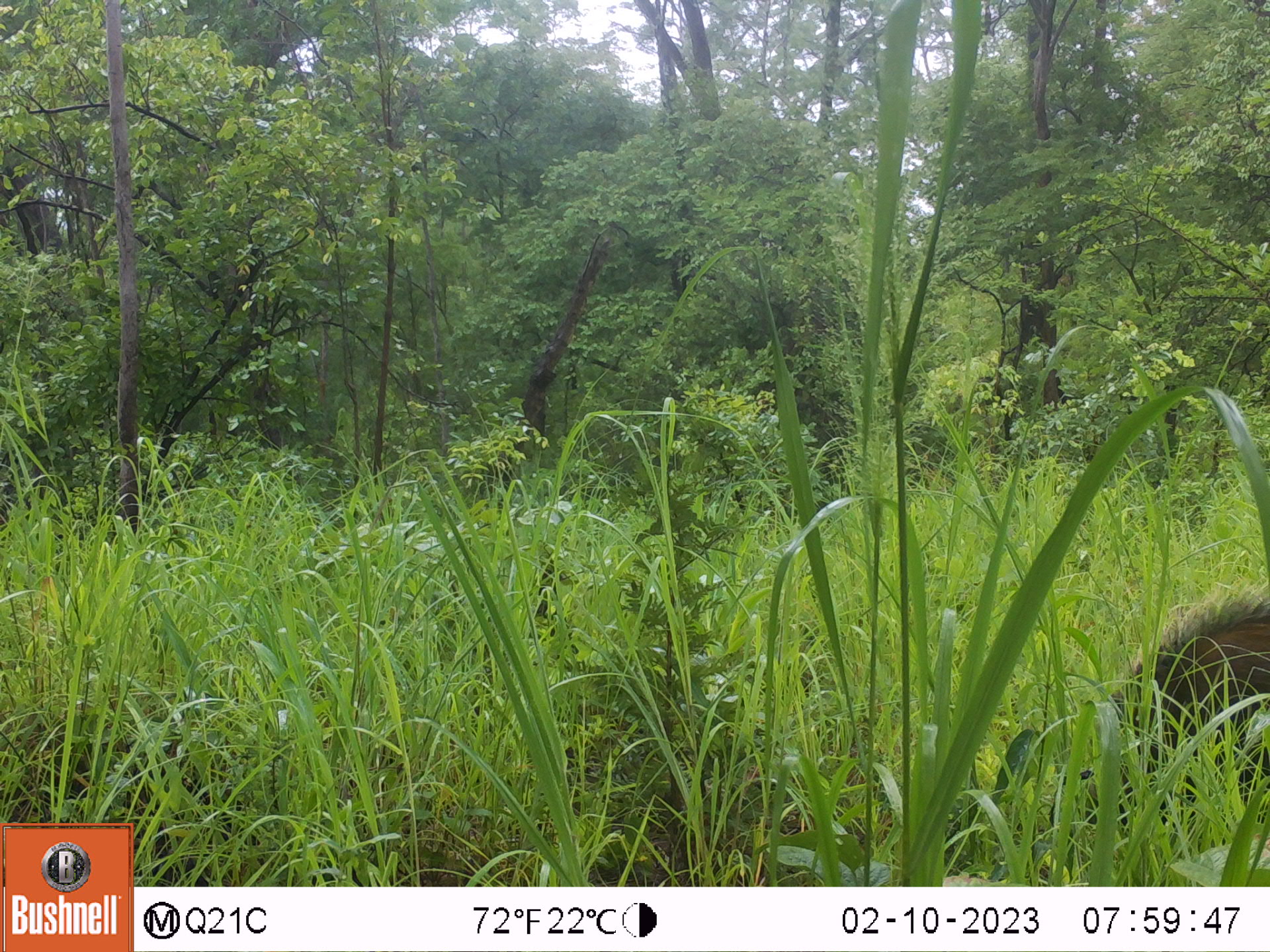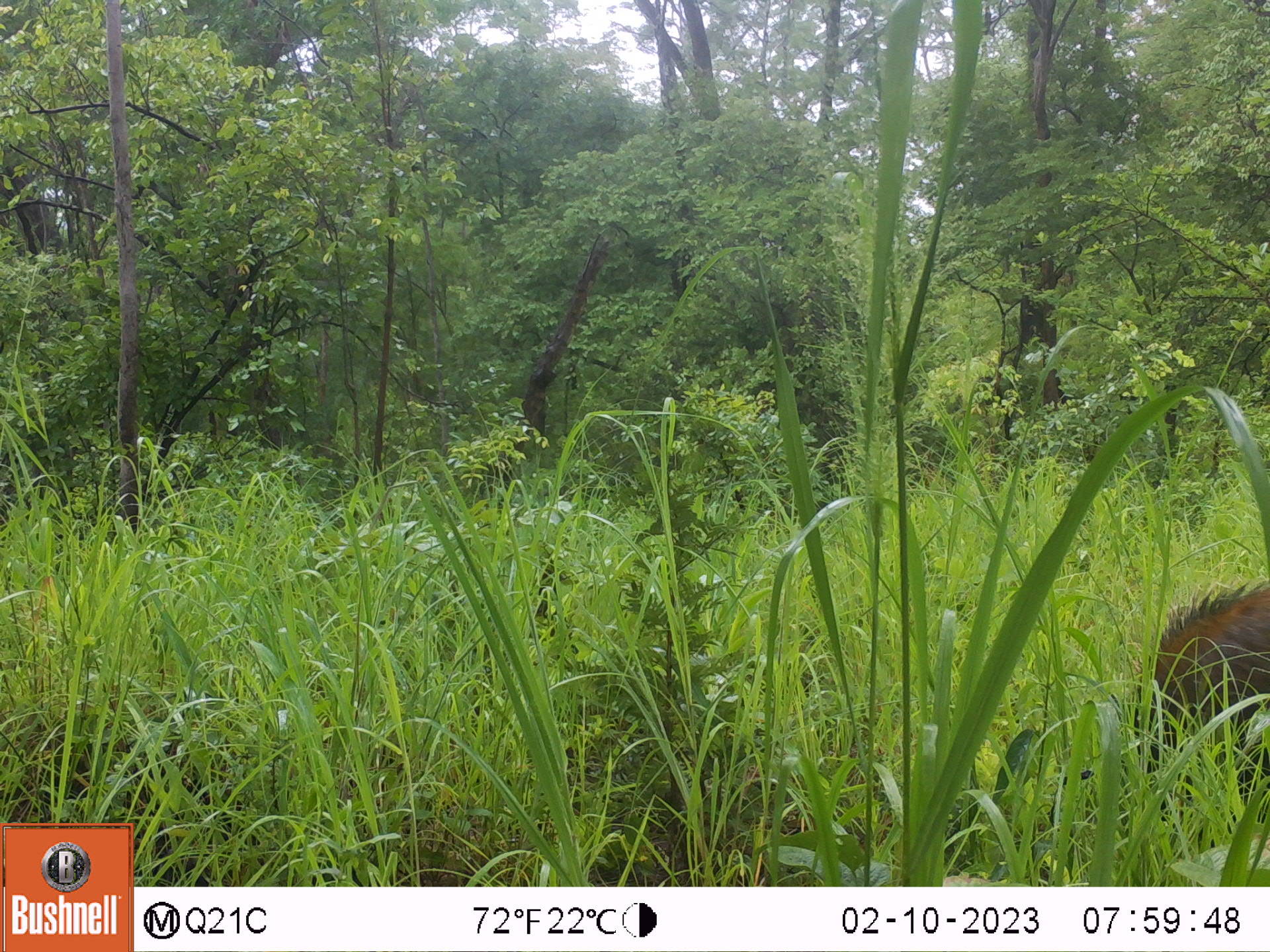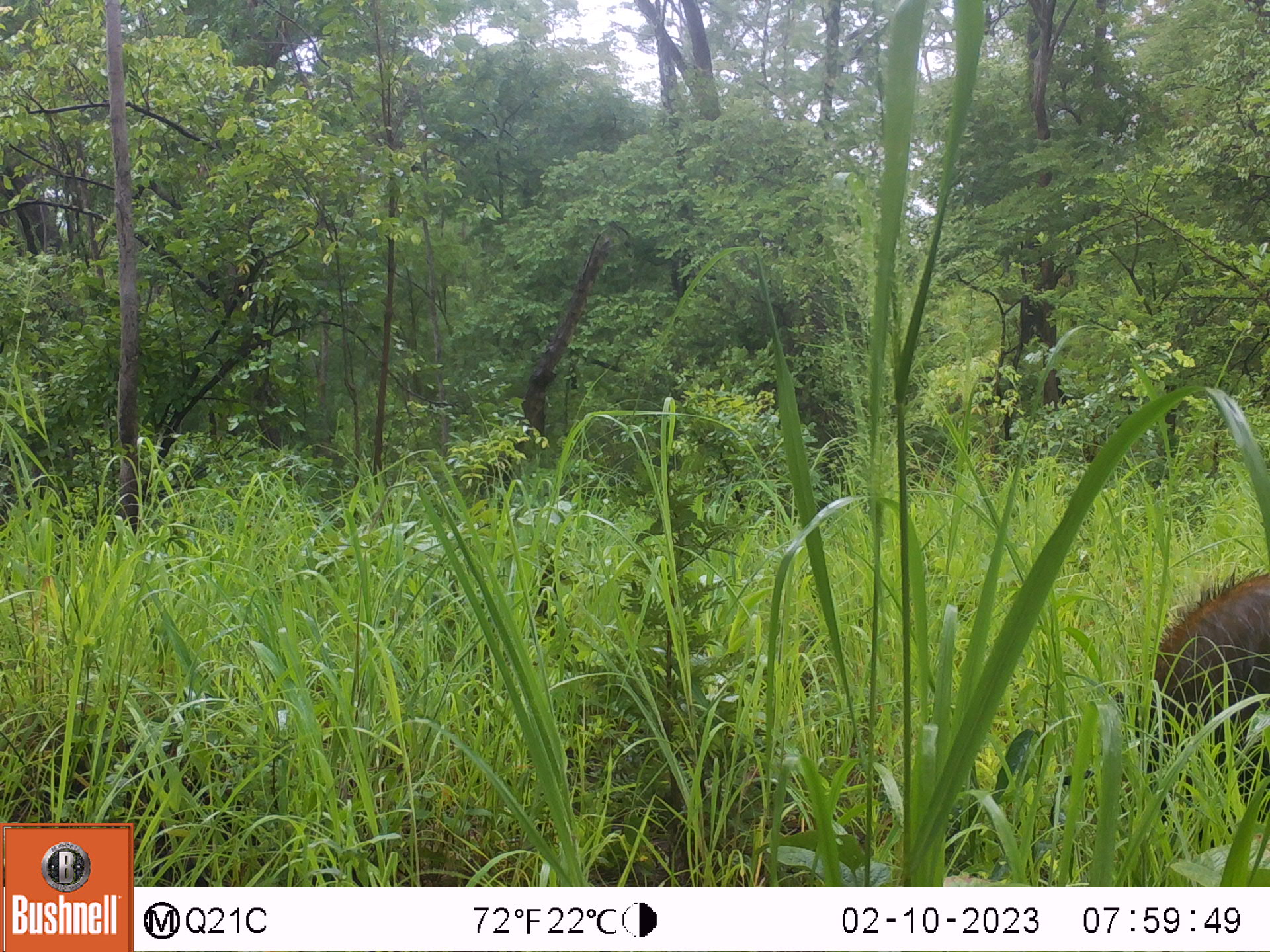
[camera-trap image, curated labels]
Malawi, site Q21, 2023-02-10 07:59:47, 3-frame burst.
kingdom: Animalia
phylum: Chordata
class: Mammalia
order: Artiodactyla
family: Suidae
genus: Potamochoerus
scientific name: Potamochoerus larvatus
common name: bushpig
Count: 1.